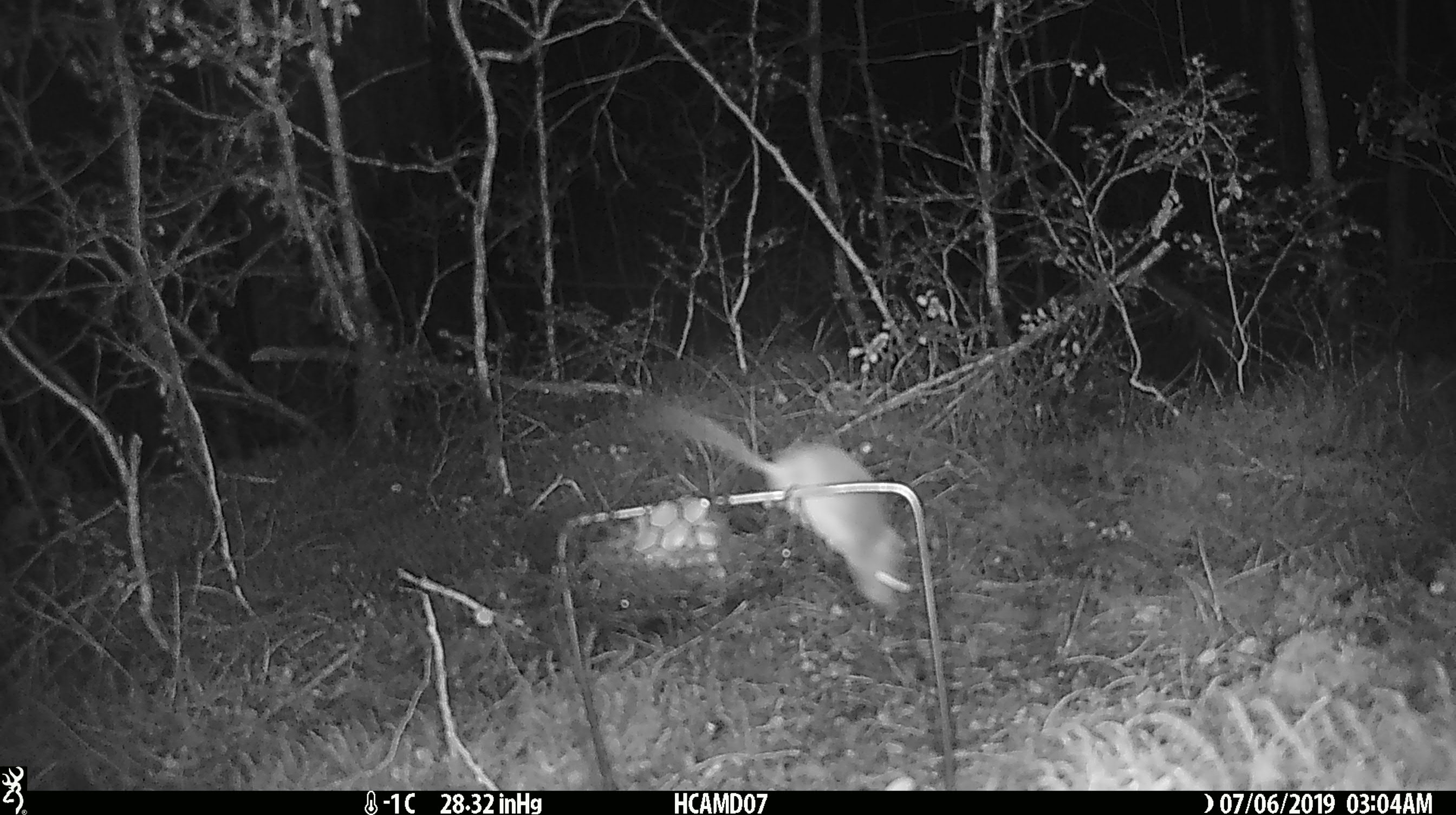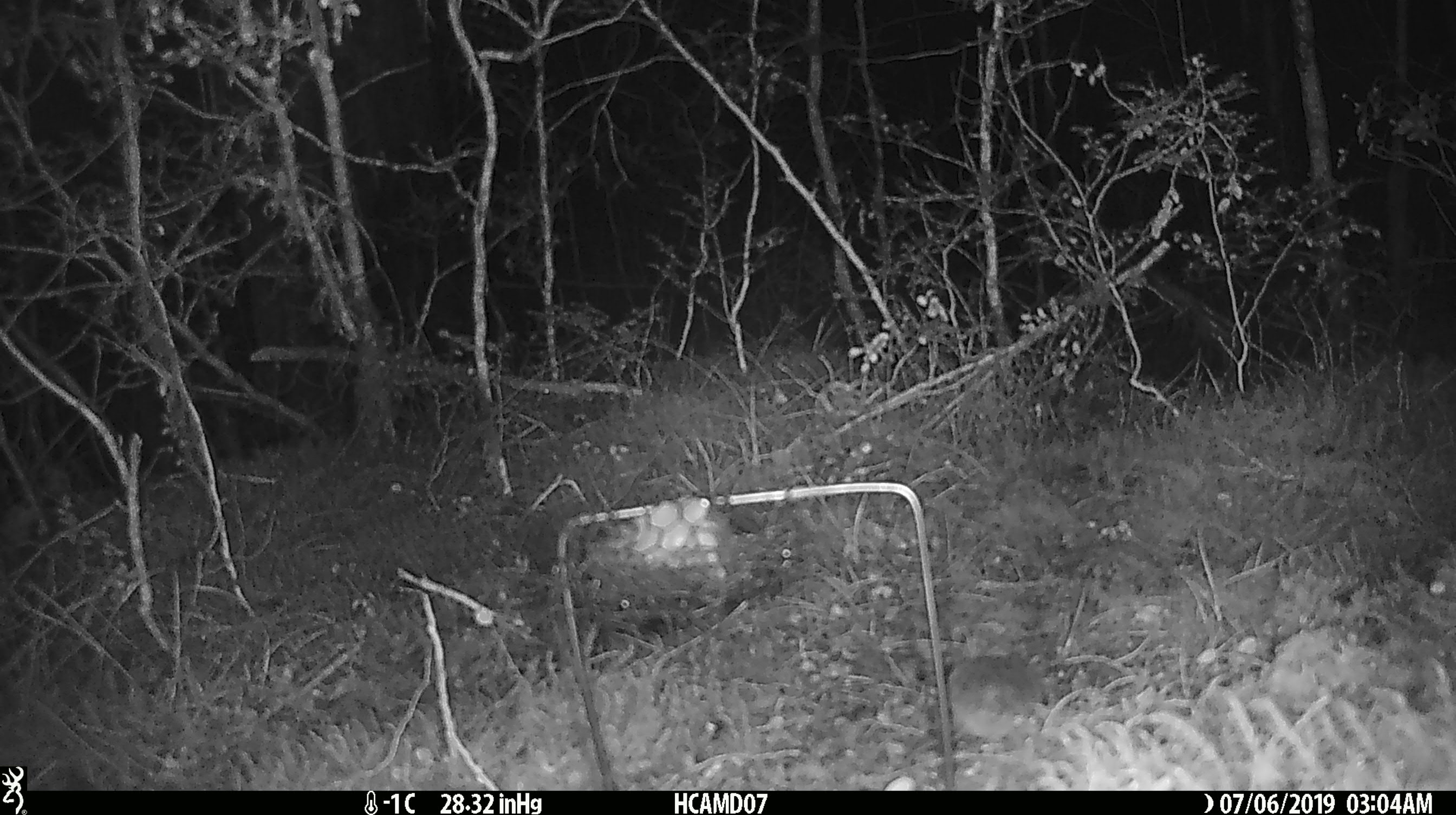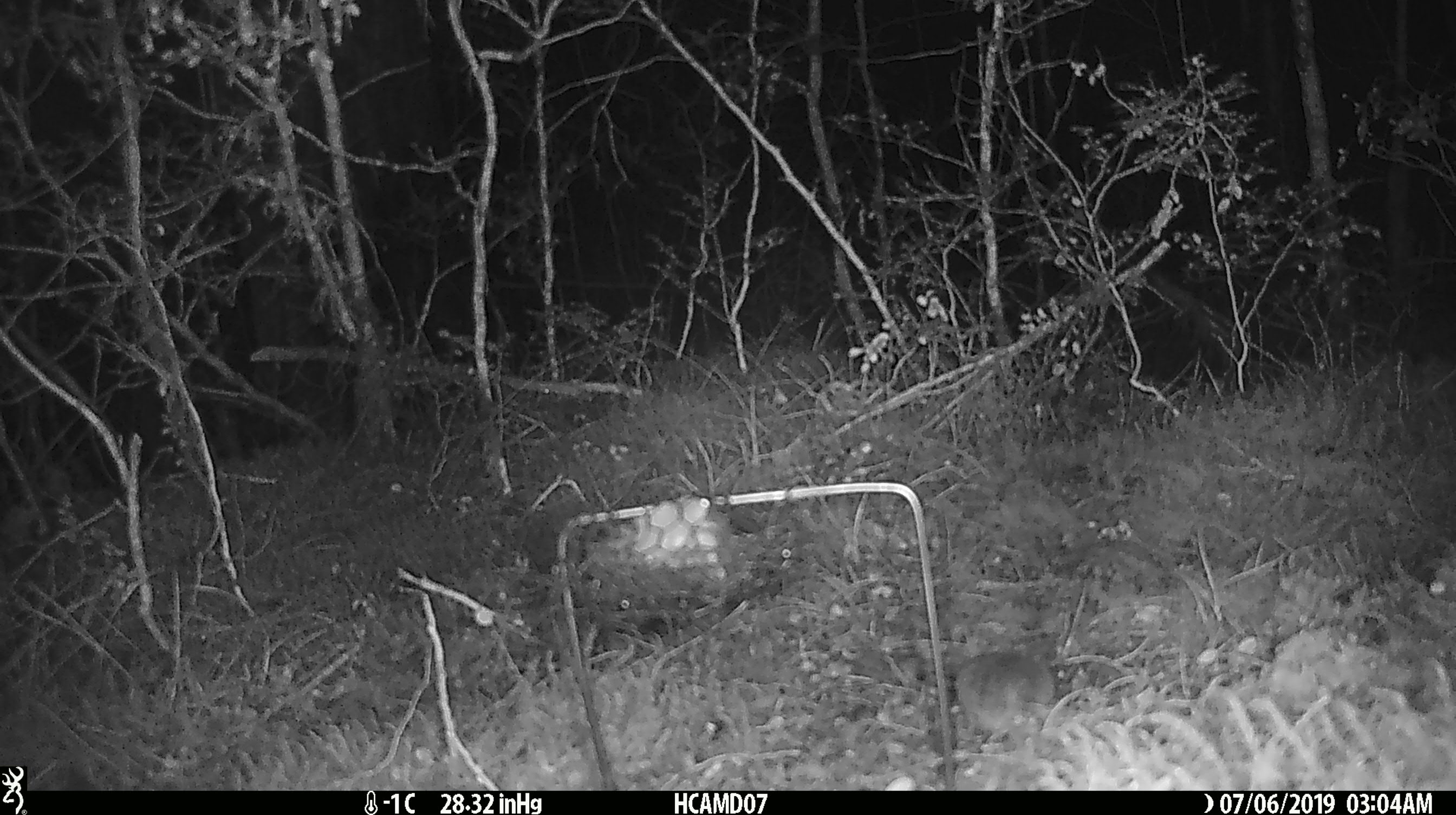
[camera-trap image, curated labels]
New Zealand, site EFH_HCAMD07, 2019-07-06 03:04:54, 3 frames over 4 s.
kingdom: Animalia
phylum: Chordata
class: Mammalia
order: Rodentia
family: Muridae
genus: Mus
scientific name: Mus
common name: mouse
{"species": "mouse (Mus)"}